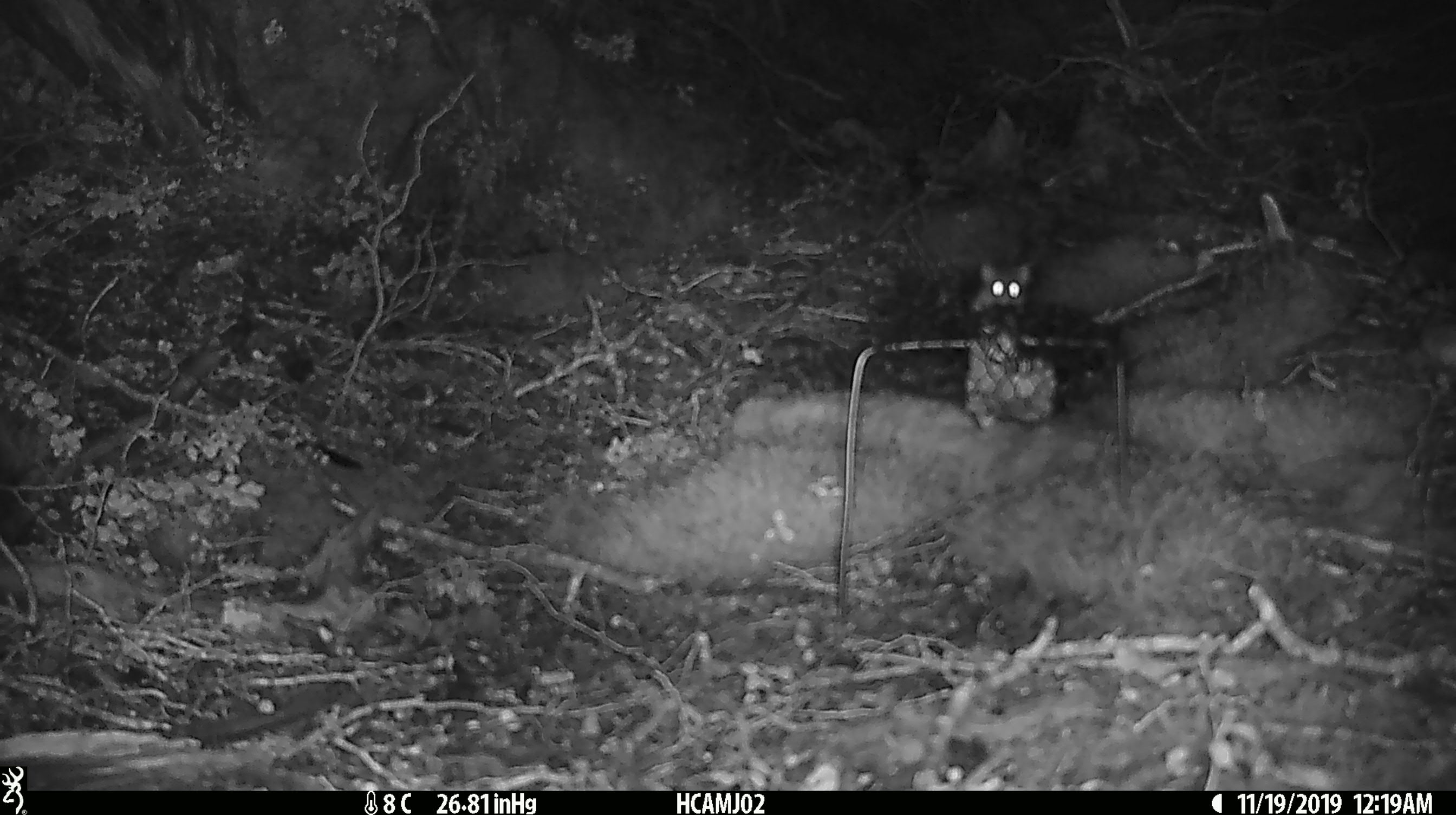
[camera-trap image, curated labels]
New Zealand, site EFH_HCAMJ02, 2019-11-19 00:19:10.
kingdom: Animalia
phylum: Chordata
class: Mammalia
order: Rodentia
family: Muridae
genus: Mus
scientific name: Mus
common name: mouse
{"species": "mouse (Mus)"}